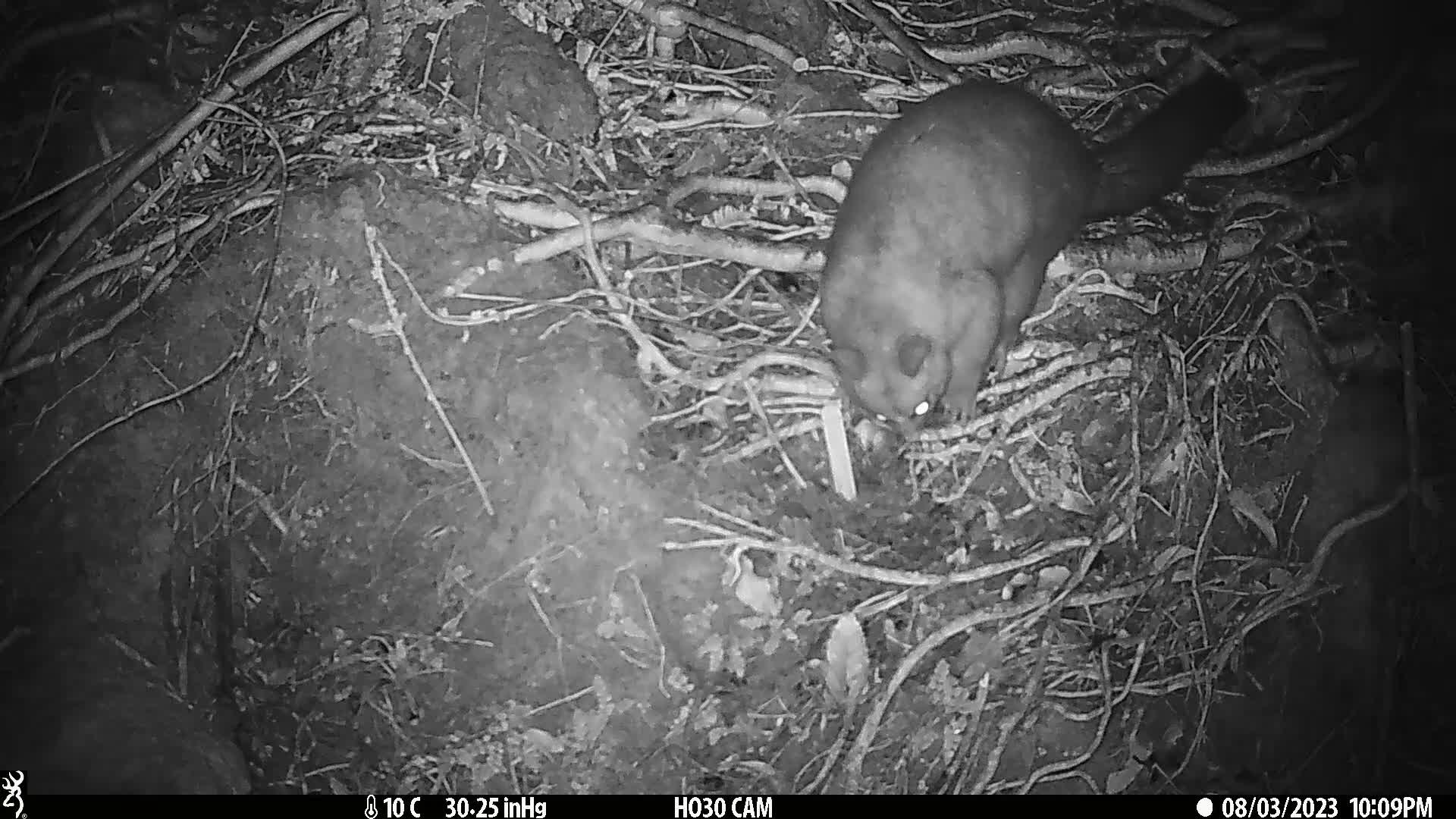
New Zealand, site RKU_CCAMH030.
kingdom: Animalia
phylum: Chordata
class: Mammalia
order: Diprotodontia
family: Phalangeridae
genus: Trichosurus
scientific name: Trichosurus vulpecula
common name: common brushtail possum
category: possum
Possum (common brushtail possum) (Trichosurus vulpecula).